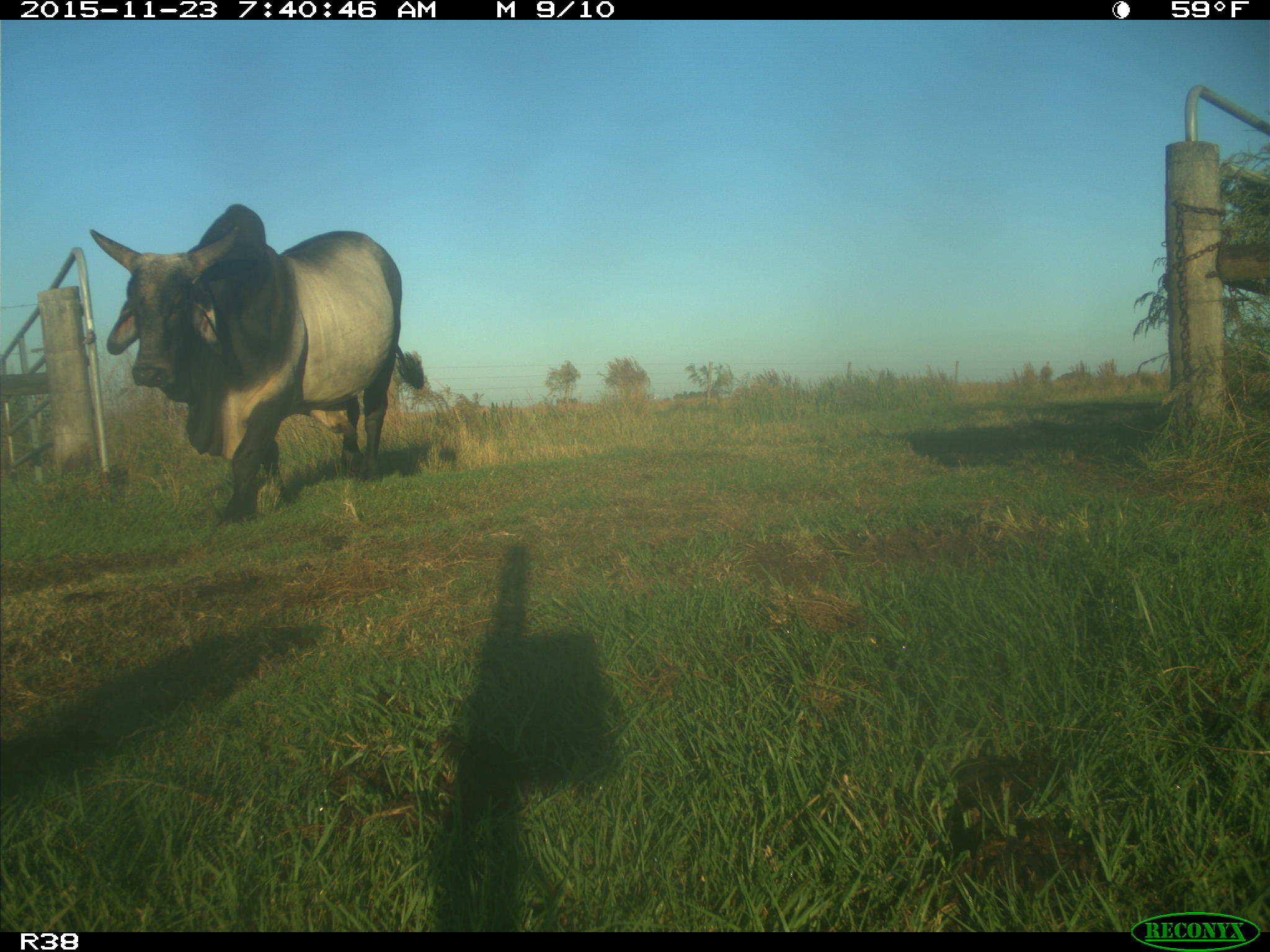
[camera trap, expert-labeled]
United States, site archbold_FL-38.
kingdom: Animalia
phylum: Chordata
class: Mammalia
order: Artiodactyla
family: Bovidae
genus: Bos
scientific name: Bos taurus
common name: domestic cow